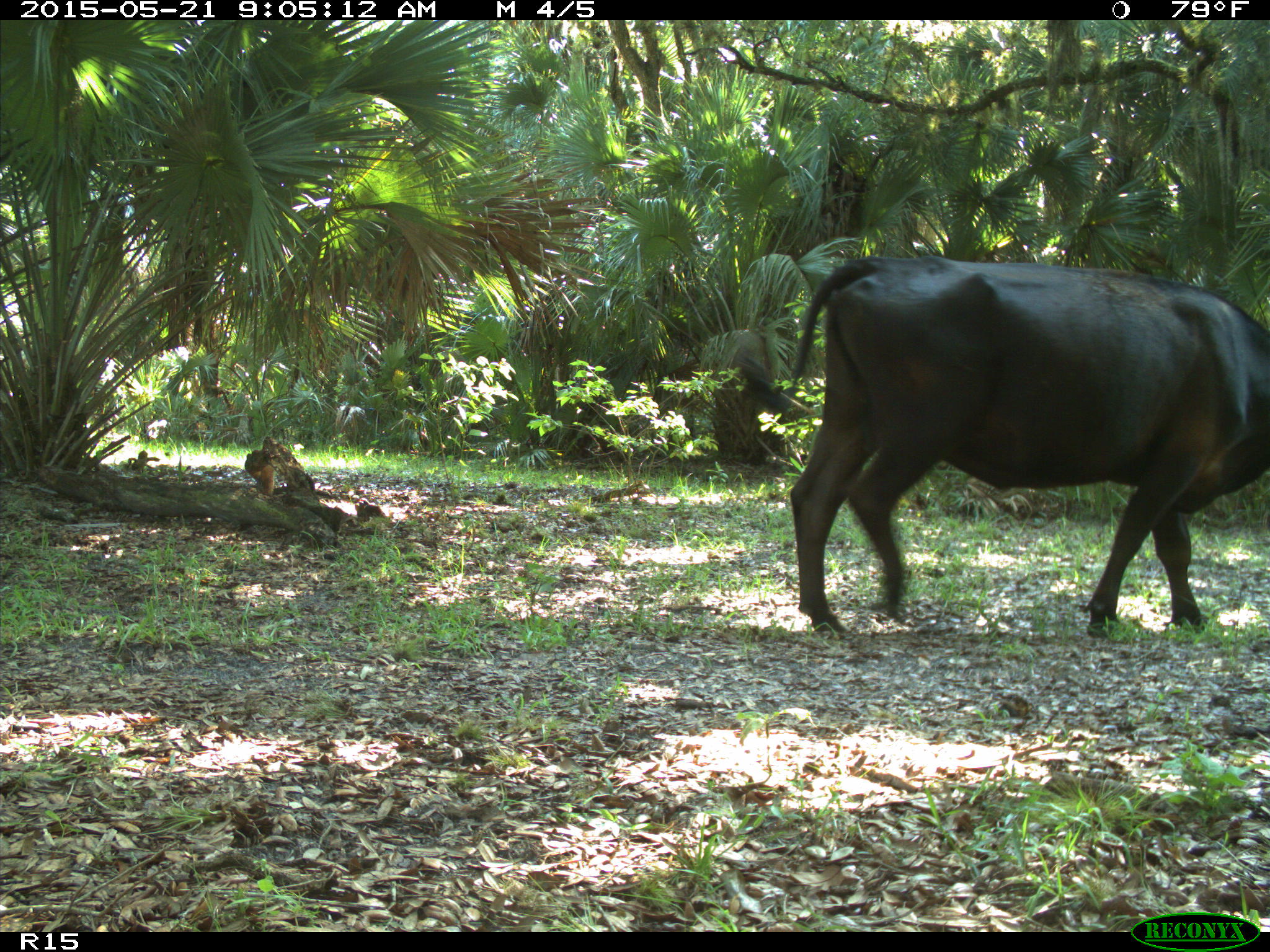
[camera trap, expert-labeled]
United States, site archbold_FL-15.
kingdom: Animalia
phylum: Chordata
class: Mammalia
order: Artiodactyla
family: Bovidae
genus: Bos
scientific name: Bos taurus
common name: domestic cow